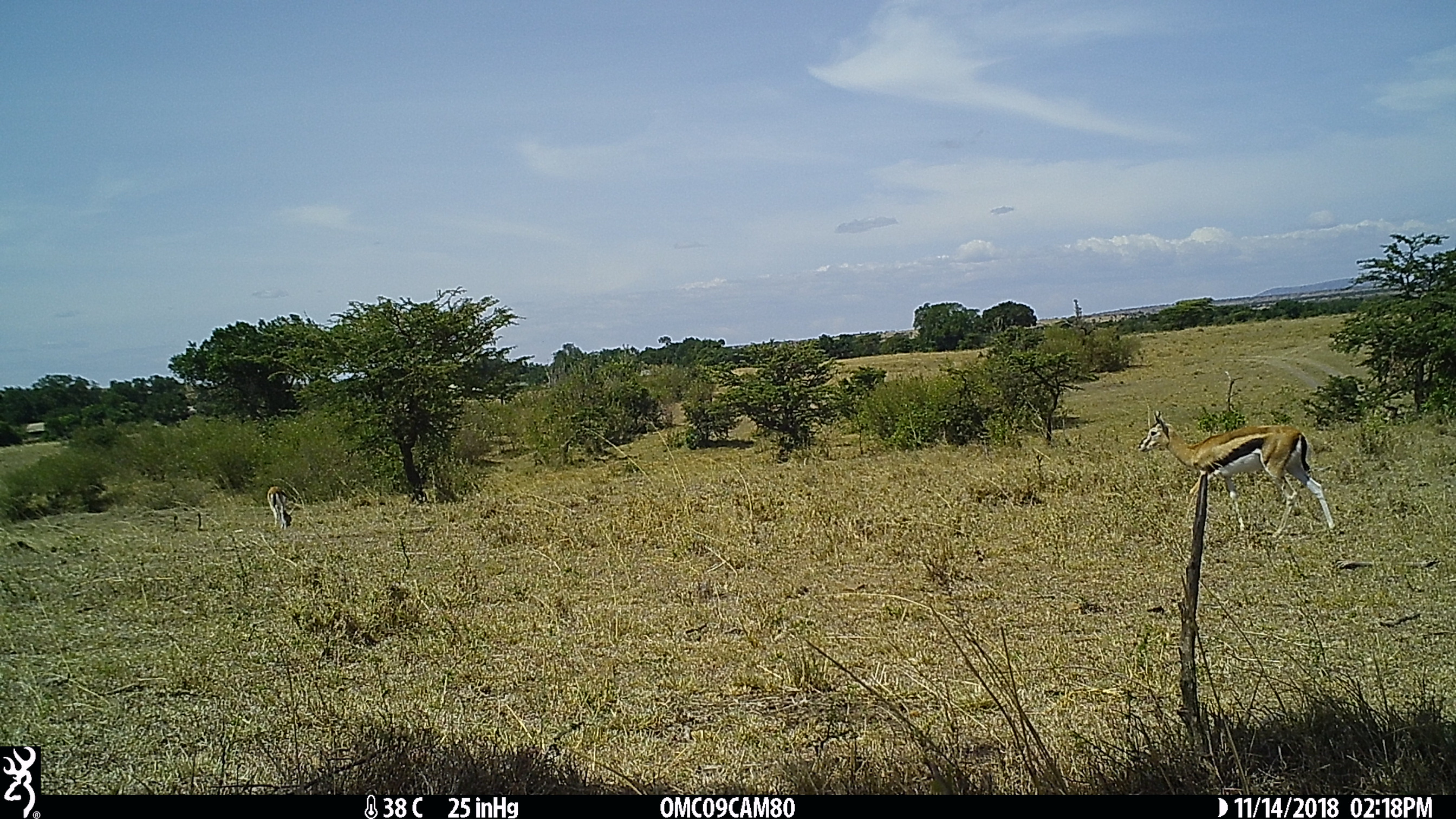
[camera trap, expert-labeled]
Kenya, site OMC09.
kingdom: Animalia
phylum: Chordata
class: Mammalia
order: Artiodactyla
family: Bovidae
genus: Eudorcas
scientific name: Eudorcas thomsonii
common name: thomon's gazelle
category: gazelle thomsons